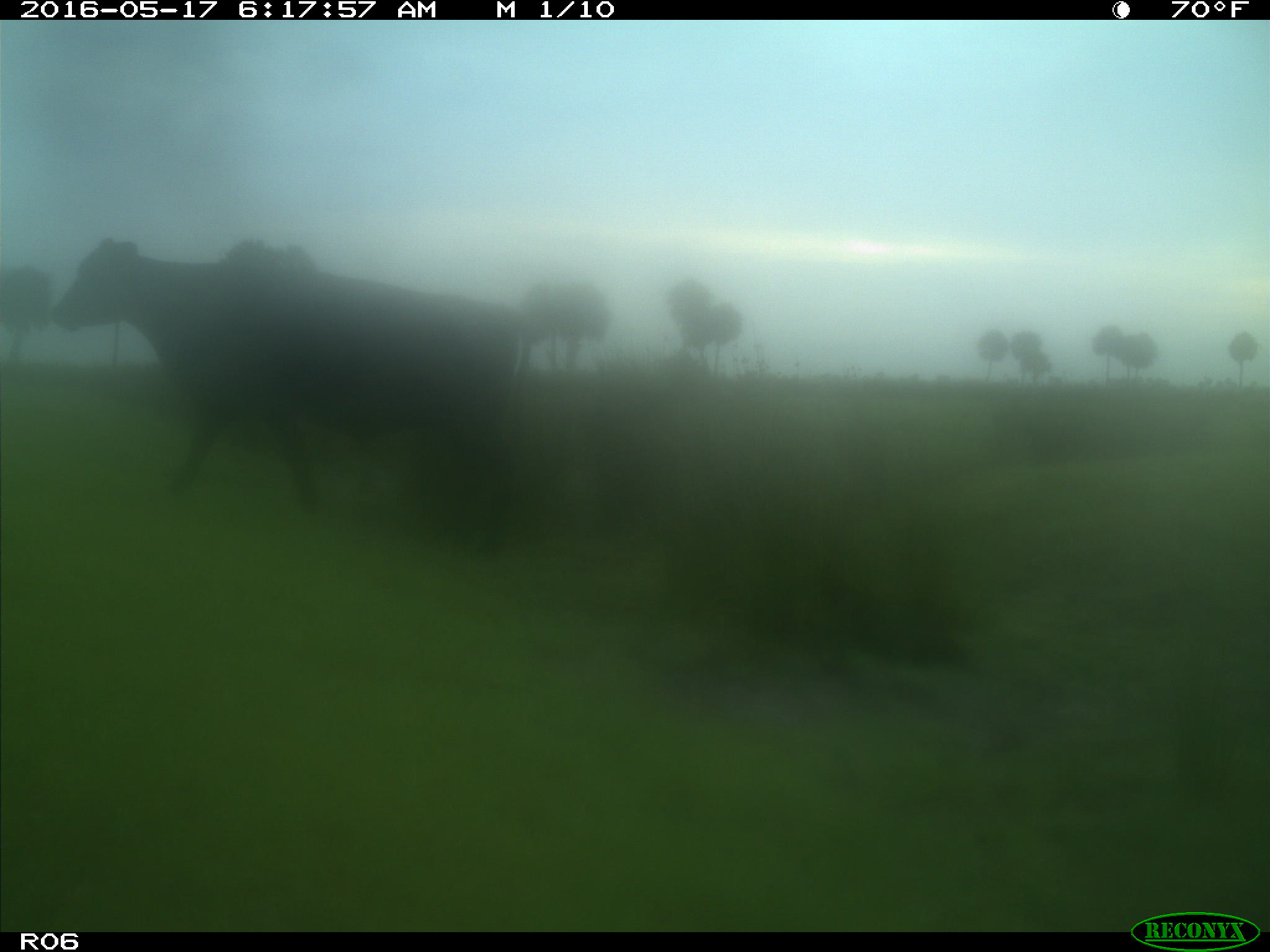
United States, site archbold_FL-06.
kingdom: Animalia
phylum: Chordata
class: Mammalia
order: Artiodactyla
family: Bovidae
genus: Bos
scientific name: Bos taurus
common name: domestic cow